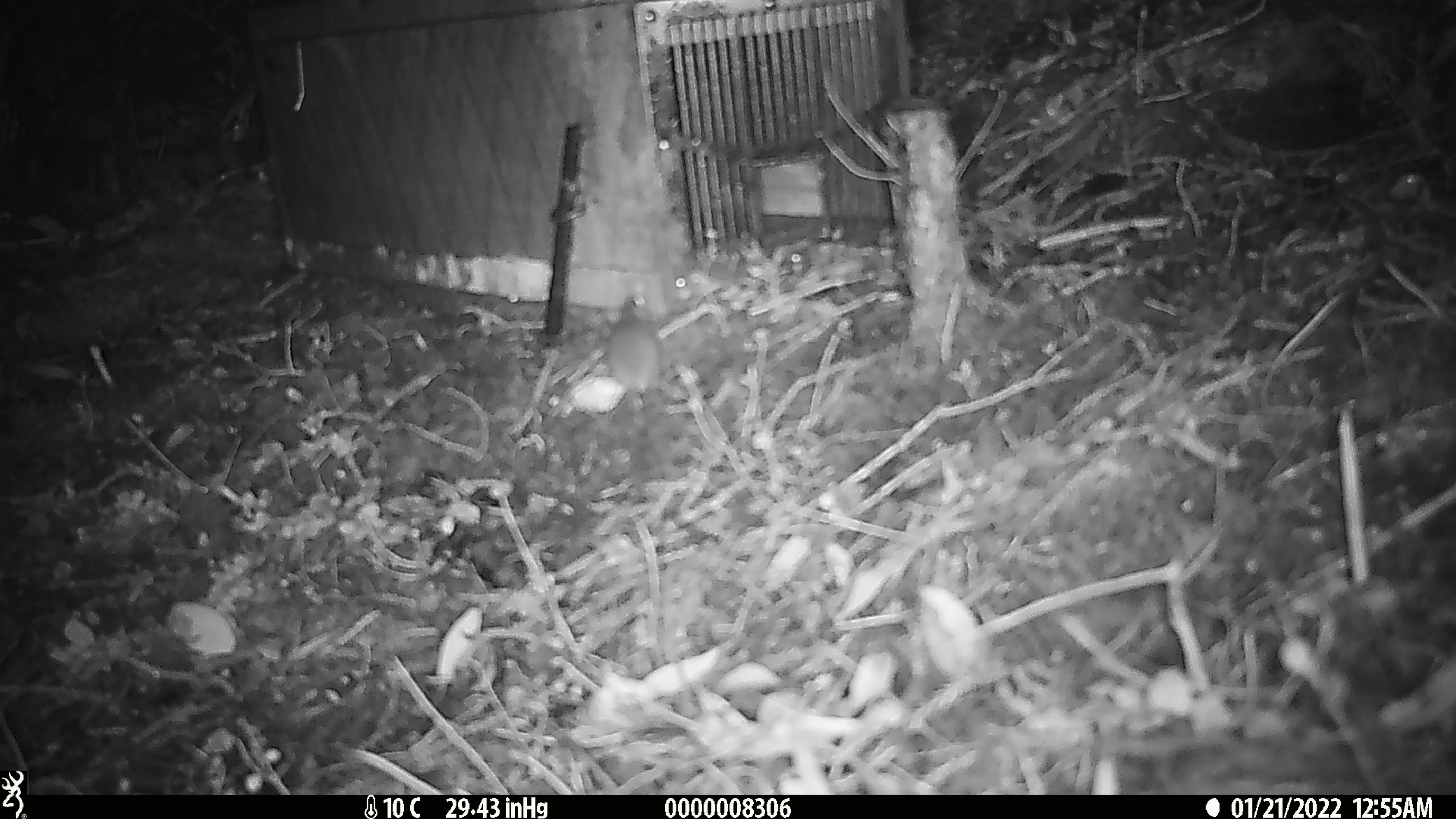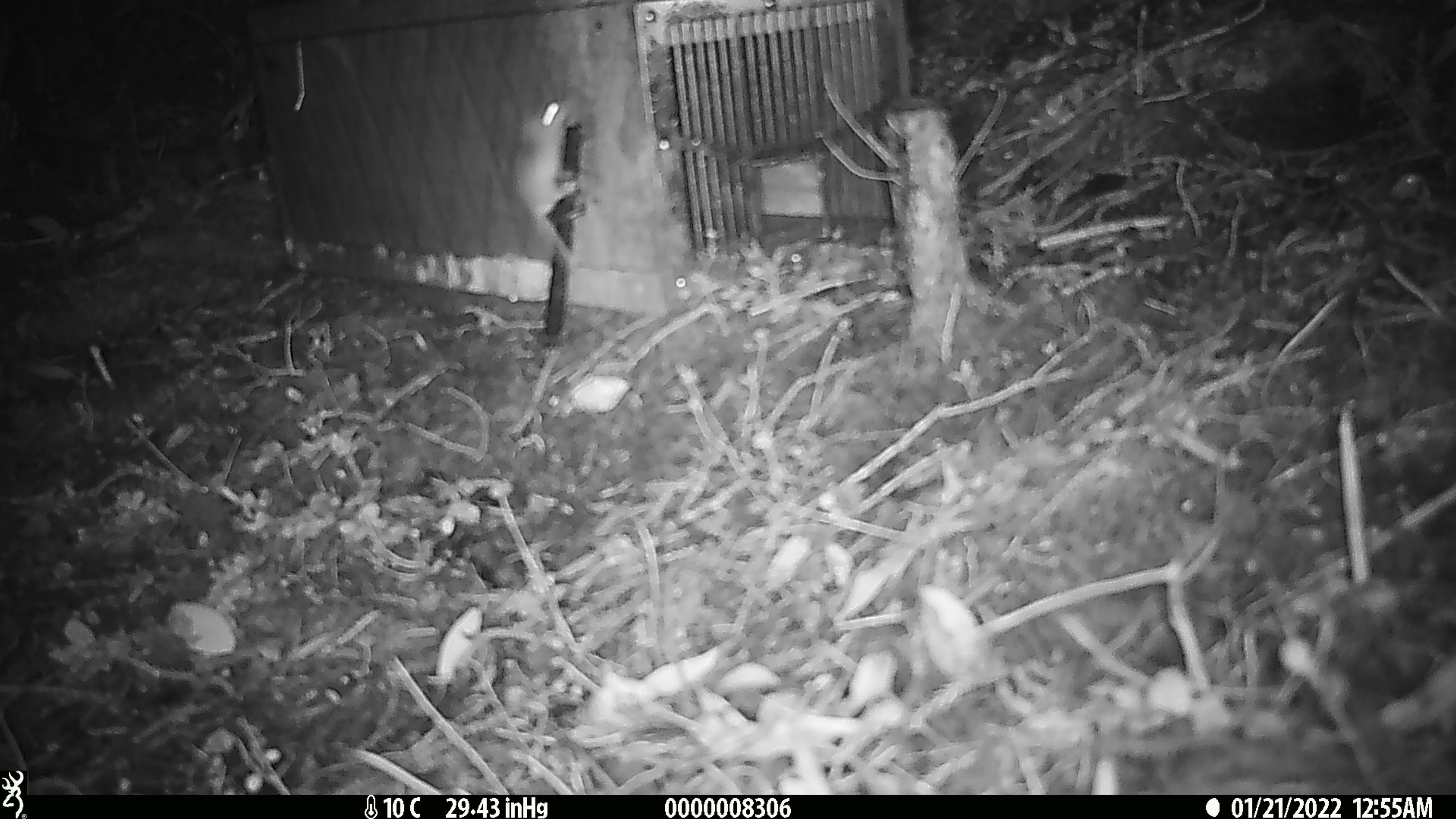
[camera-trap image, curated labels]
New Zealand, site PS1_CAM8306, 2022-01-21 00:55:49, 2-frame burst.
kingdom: Animalia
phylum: Chordata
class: Mammalia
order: Rodentia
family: Muridae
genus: Mus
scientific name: Mus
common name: mouse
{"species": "mouse (Mus)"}